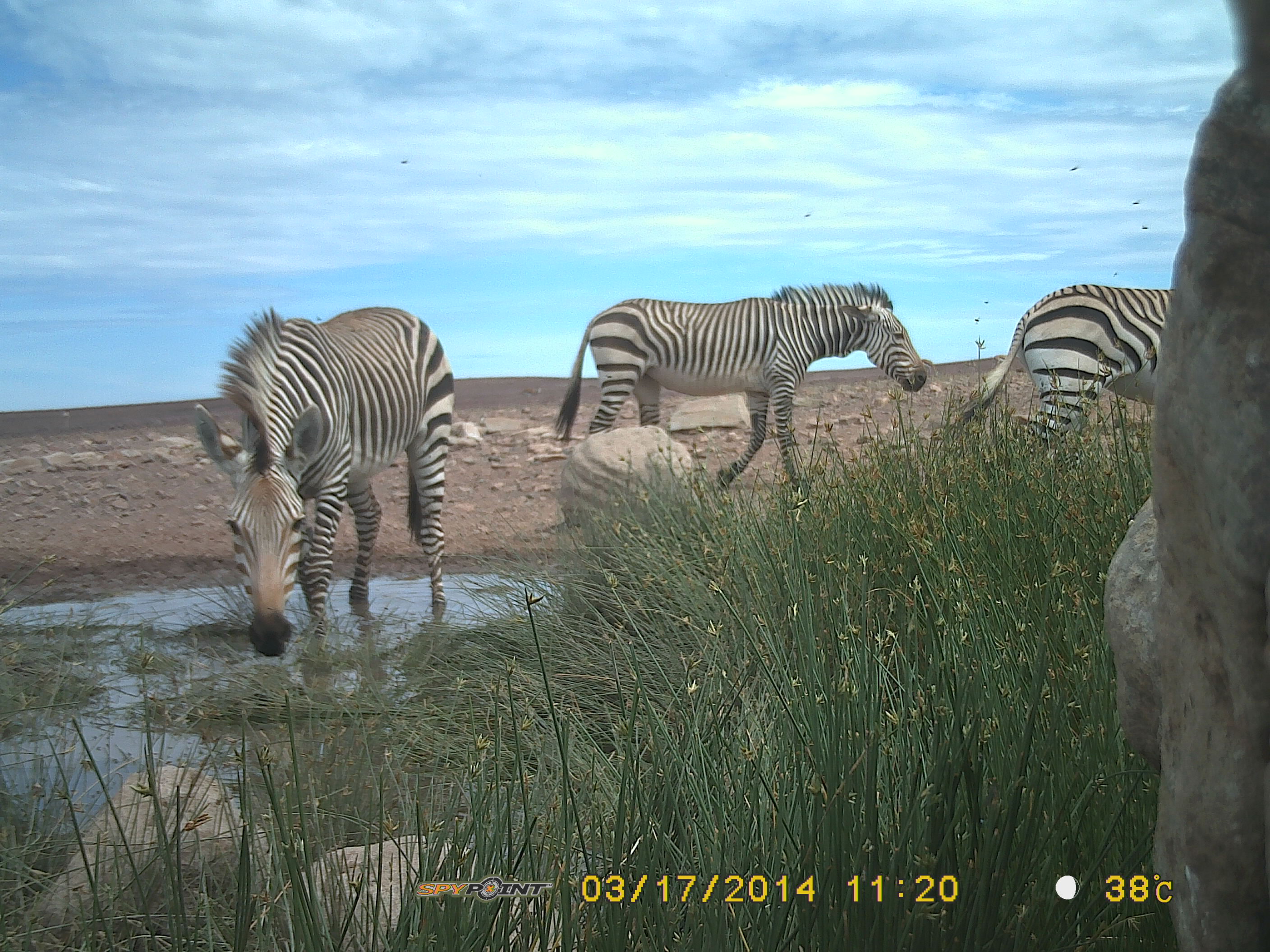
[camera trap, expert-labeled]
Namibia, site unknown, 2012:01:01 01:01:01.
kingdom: Animalia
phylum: Chordata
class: Mammalia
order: Perissodactyla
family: Equidae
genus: Equus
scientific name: Equus zebra hartmannae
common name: hartmann's mountain zebra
Equus zebra hartmannae (hartmann's mountain zebra).